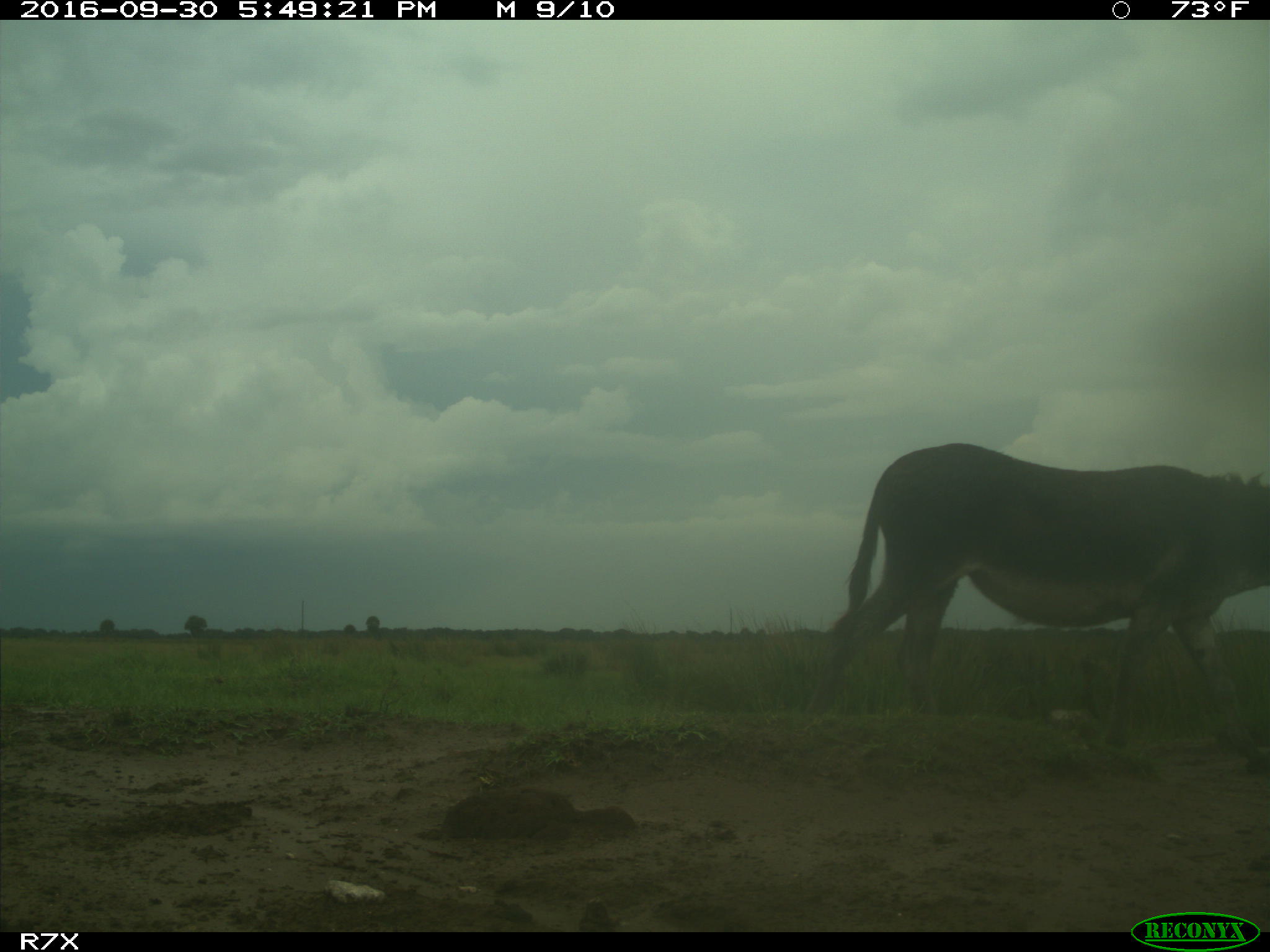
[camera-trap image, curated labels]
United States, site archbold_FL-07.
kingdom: Animalia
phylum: Chordata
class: Mammalia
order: Perissodactyla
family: Equidae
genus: Equus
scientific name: Equus africanus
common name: african wild ass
Equus africanus (african wild ass).